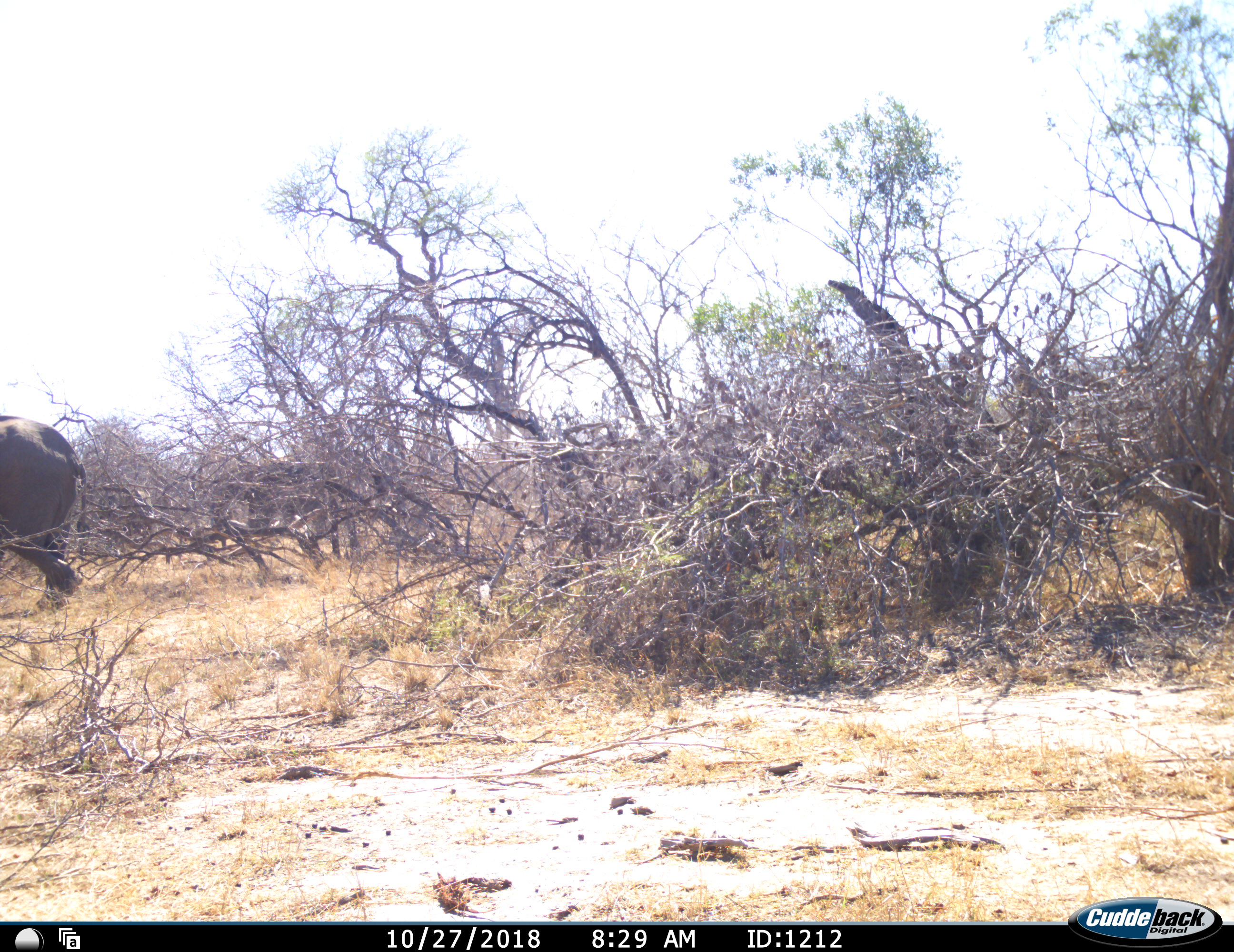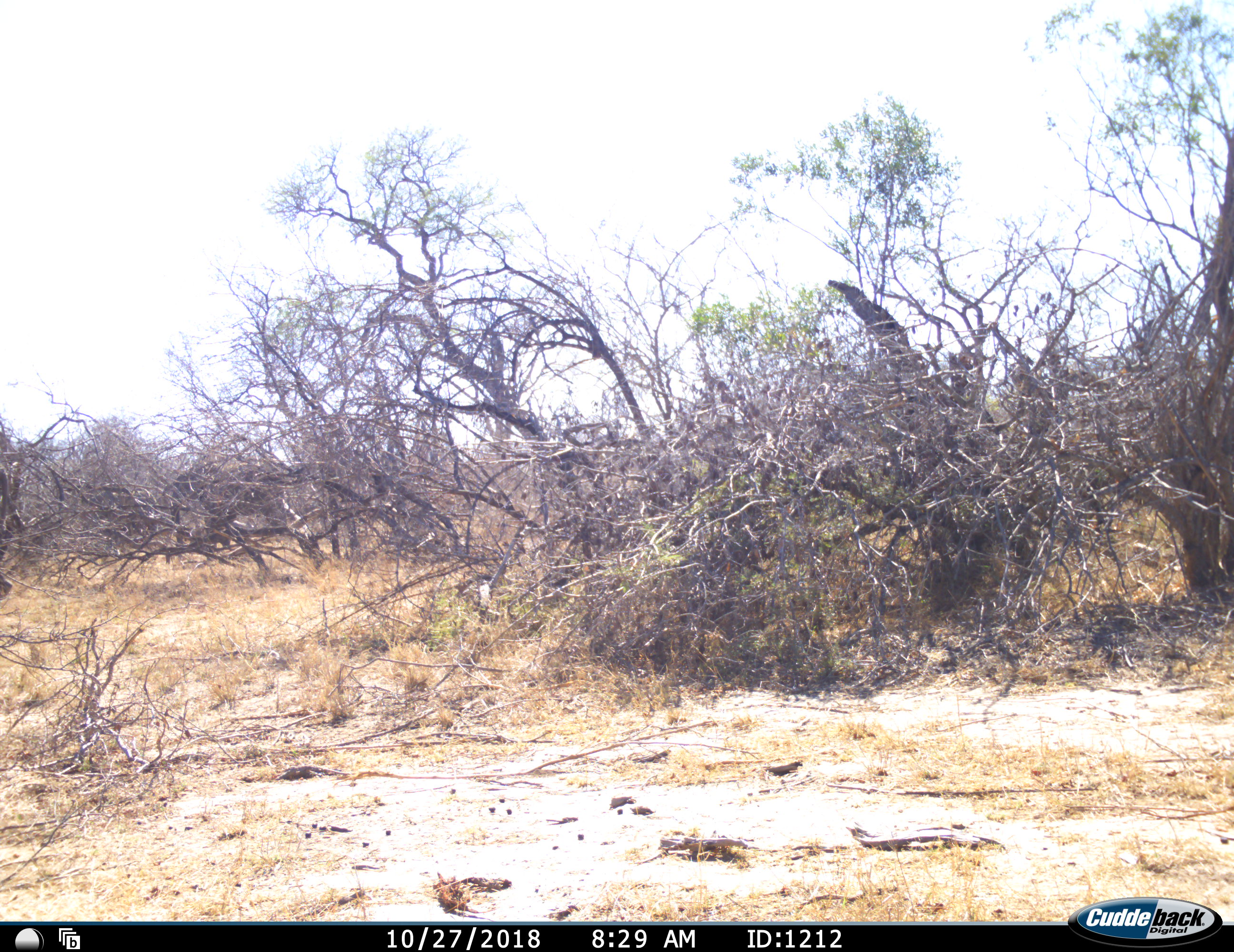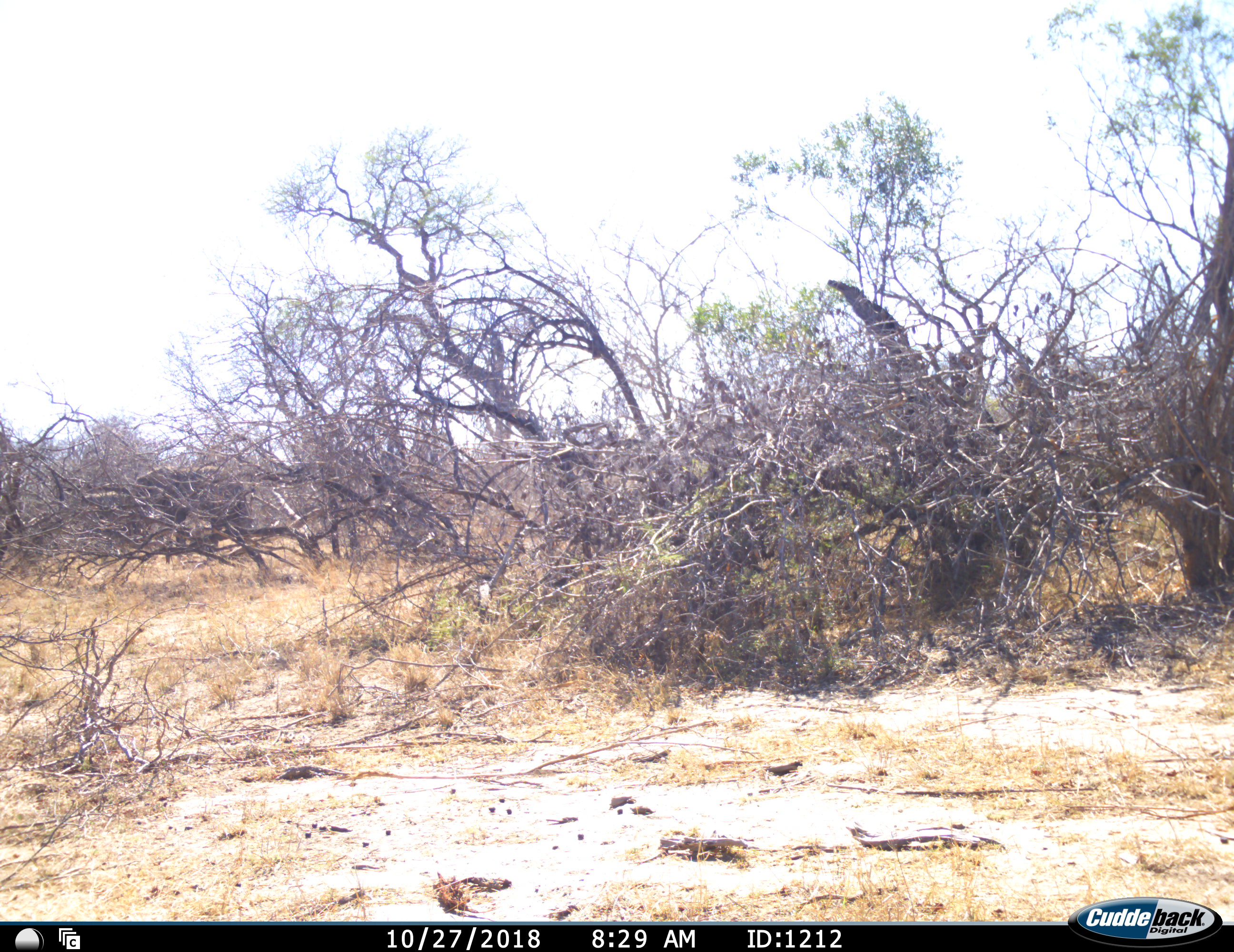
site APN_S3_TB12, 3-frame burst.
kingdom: Animalia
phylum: Chordata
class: Mammalia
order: Proboscidea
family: Elephantidae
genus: Loxodonta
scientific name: Loxodonta africana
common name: african bush elephant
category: elephant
Elephant (african bush elephant) (Loxodonta africana), count 2. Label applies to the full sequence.